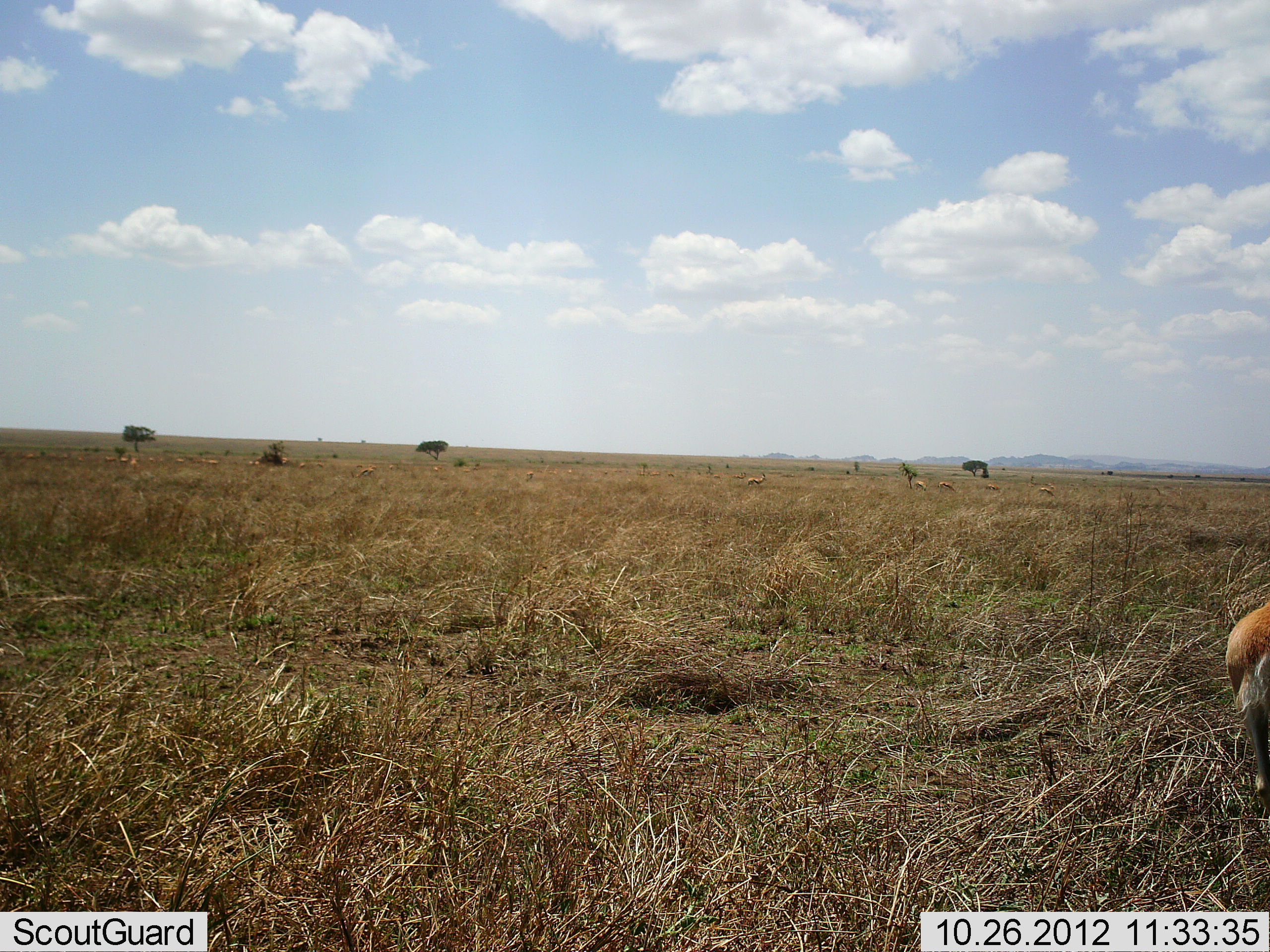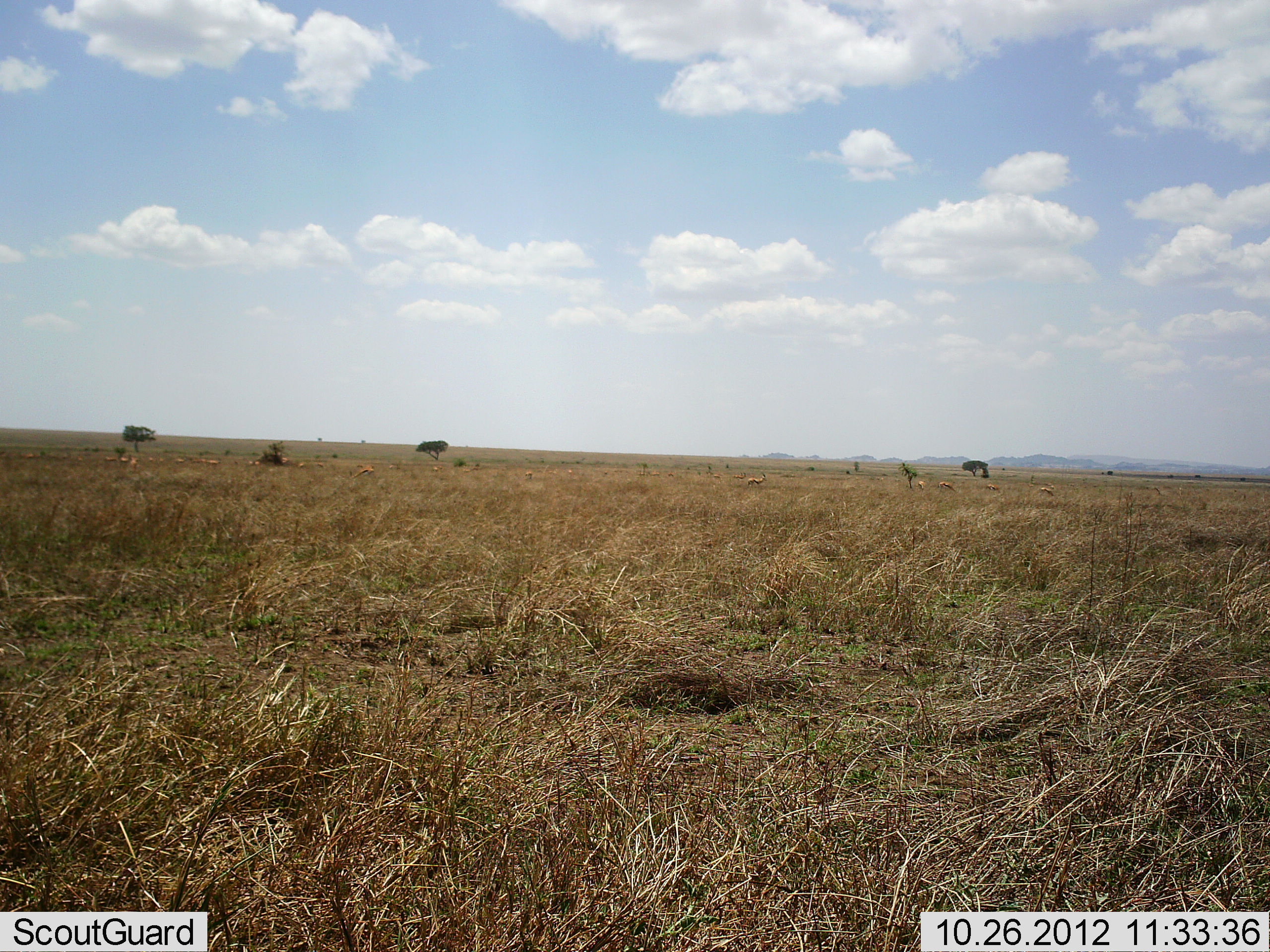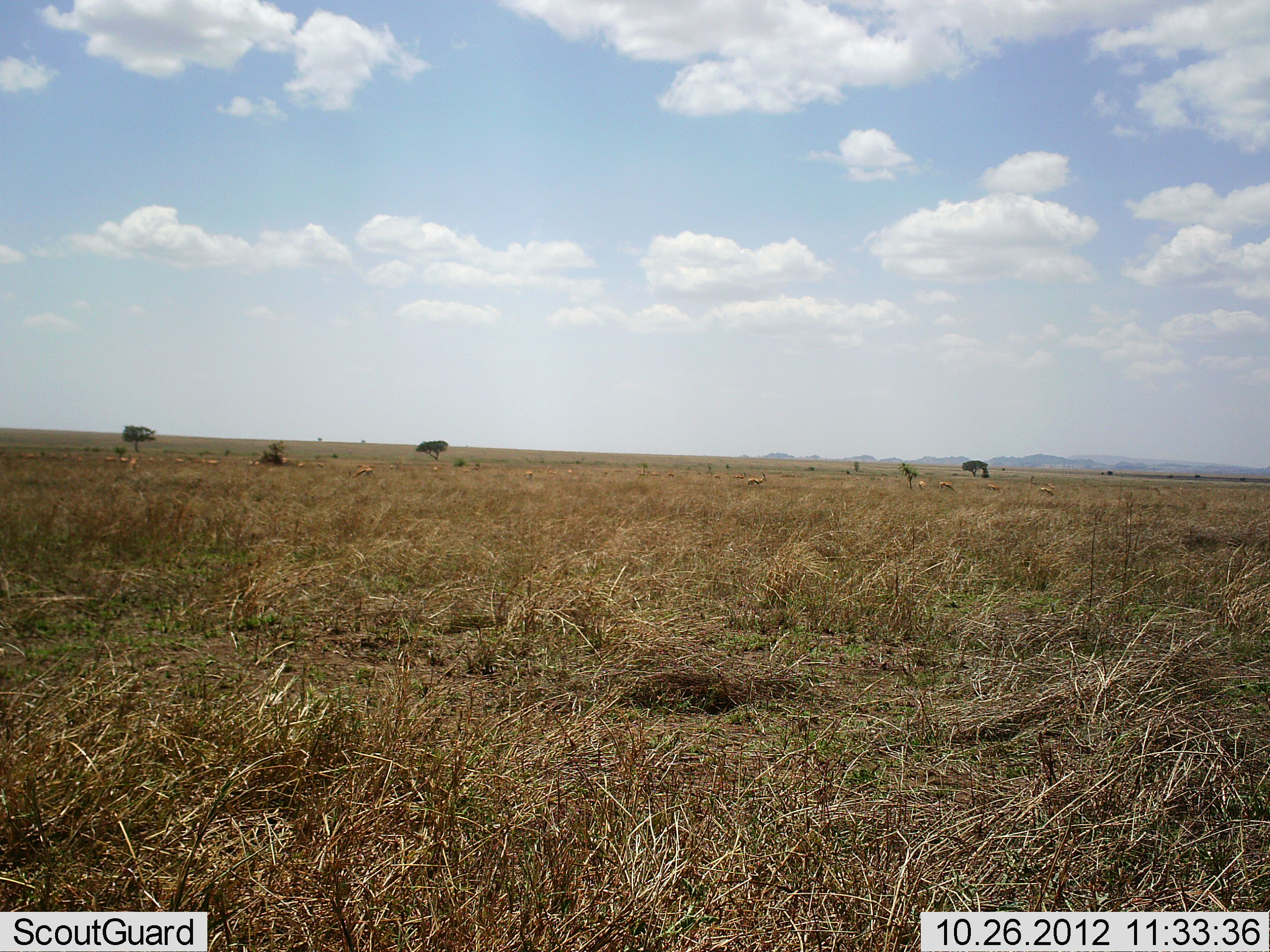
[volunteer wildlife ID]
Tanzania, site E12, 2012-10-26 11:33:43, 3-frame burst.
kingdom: Animalia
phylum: Chordata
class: Mammalia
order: Artiodactyla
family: Bovidae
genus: Eudorcas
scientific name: Eudorcas thomsonii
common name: thomson's gazelle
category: gazellethomsons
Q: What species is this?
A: Gazellethomsons (thomson's gazelle) (Eudorcas thomsonii).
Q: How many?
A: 1.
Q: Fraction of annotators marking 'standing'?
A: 40%.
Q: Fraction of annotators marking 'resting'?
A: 0%.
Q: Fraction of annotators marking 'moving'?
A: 50%.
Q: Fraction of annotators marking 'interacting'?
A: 0%.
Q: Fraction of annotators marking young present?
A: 0%.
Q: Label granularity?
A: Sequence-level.